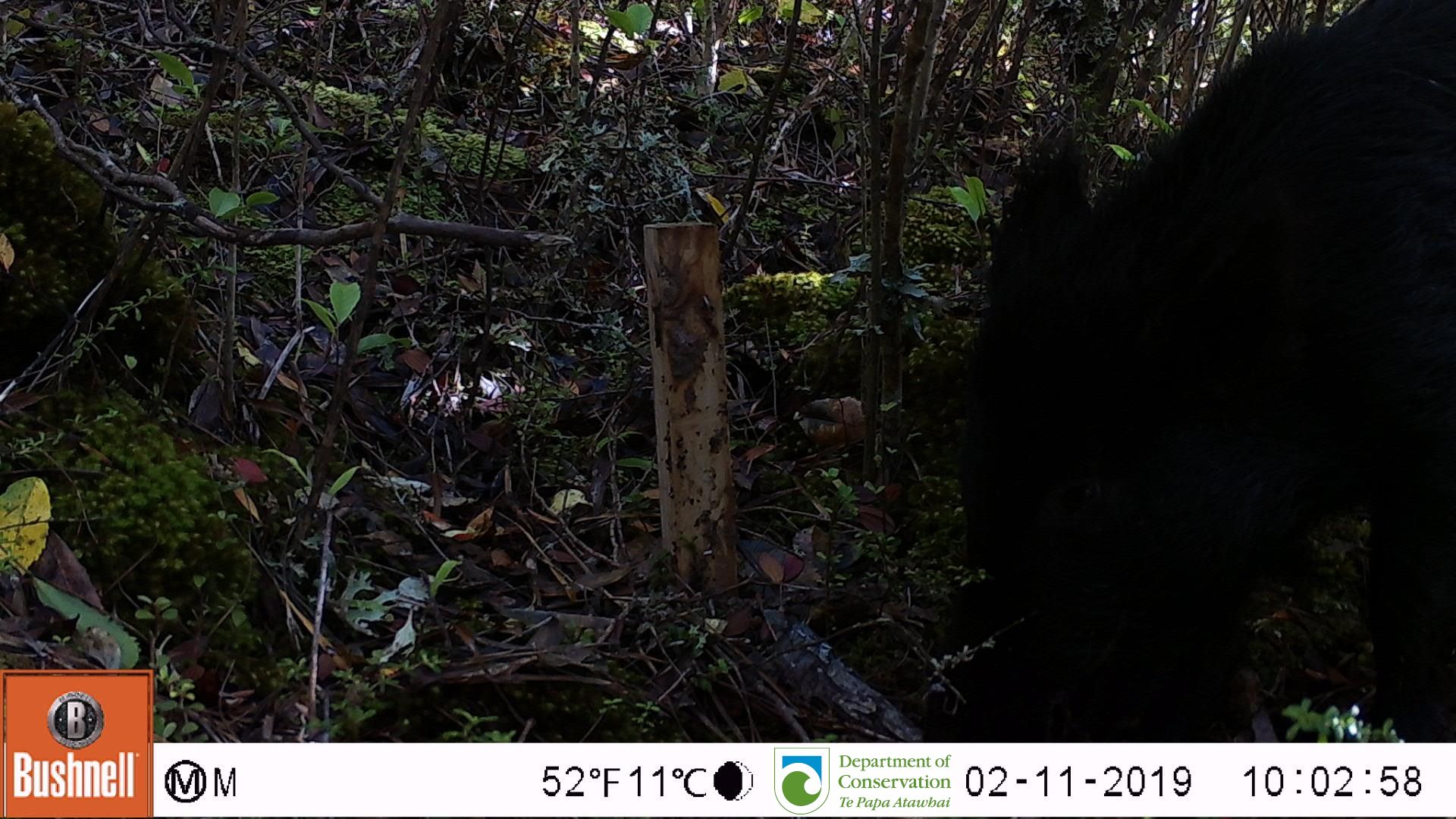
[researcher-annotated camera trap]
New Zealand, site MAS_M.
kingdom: Animalia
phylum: Chordata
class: Mammalia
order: Artiodactyla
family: Suidae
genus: Sus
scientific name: Sus scrofa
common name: pig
Pig (Sus scrofa).